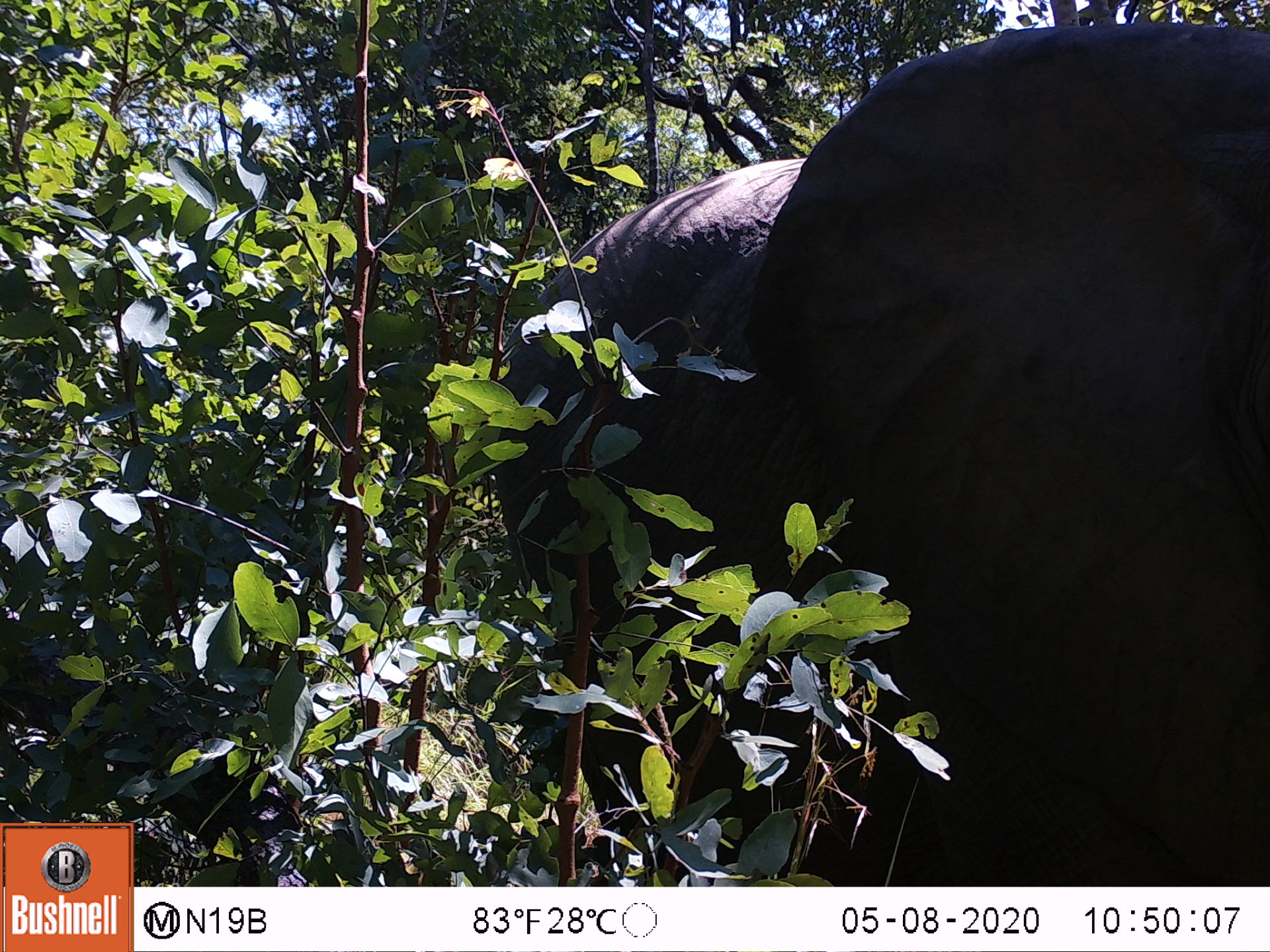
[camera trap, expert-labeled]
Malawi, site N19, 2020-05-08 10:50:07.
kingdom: Animalia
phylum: Chordata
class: Mammalia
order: Proboscidea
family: Elephantidae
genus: Loxodonta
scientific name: Loxodonta africana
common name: african savanna elephant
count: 1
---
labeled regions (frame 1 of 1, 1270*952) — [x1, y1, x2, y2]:
african savanna elephant: [494, 16, 1263, 883]